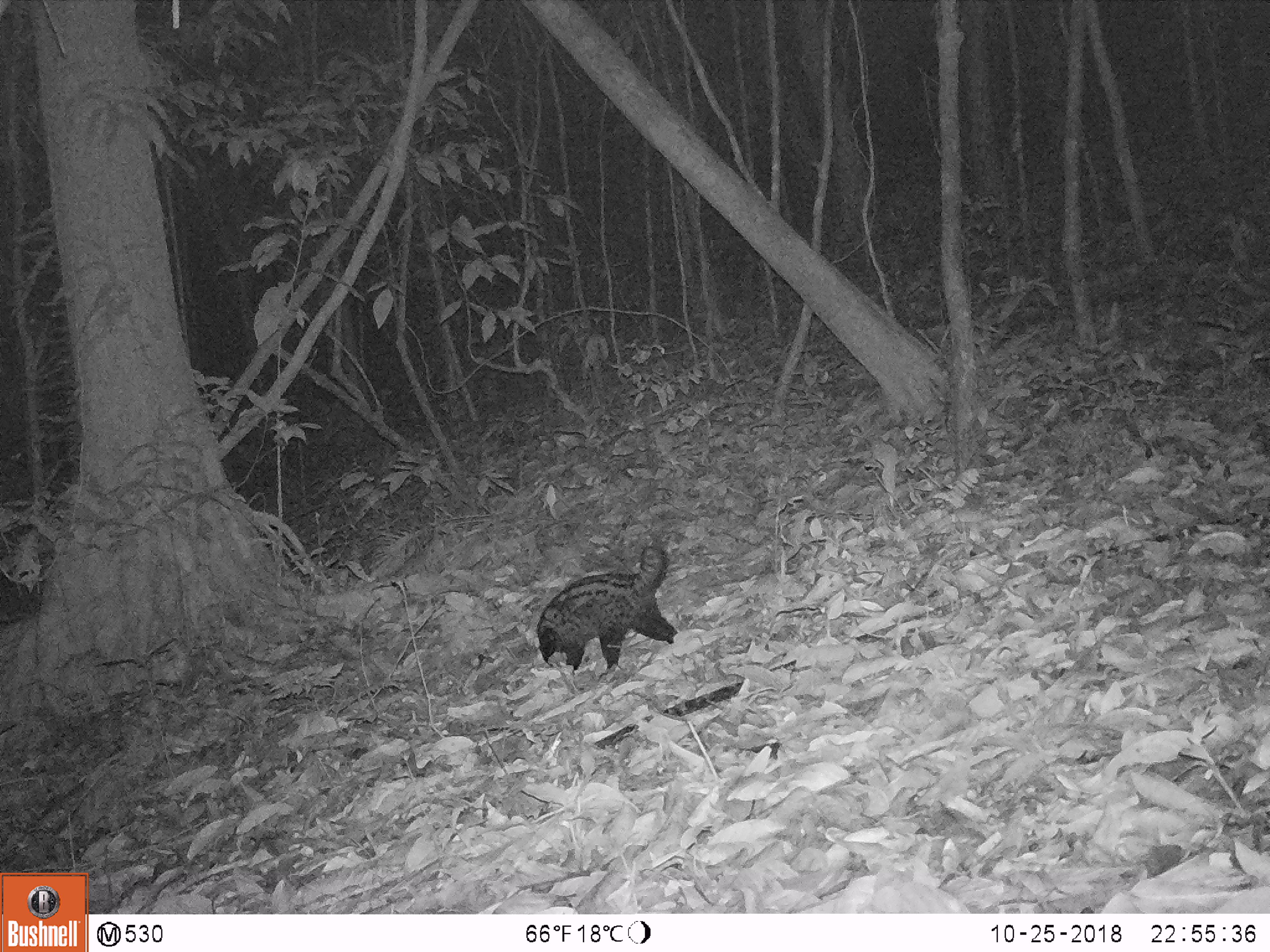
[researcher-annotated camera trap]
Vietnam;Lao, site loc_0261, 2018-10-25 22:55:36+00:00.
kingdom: Animalia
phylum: Chordata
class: Mammalia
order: Carnivora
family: Viverridae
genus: Paradoxurus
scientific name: Paradoxurus hermaphroditus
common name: common palm civet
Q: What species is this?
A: Common palm civet (Paradoxurus hermaphroditus).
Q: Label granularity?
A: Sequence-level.